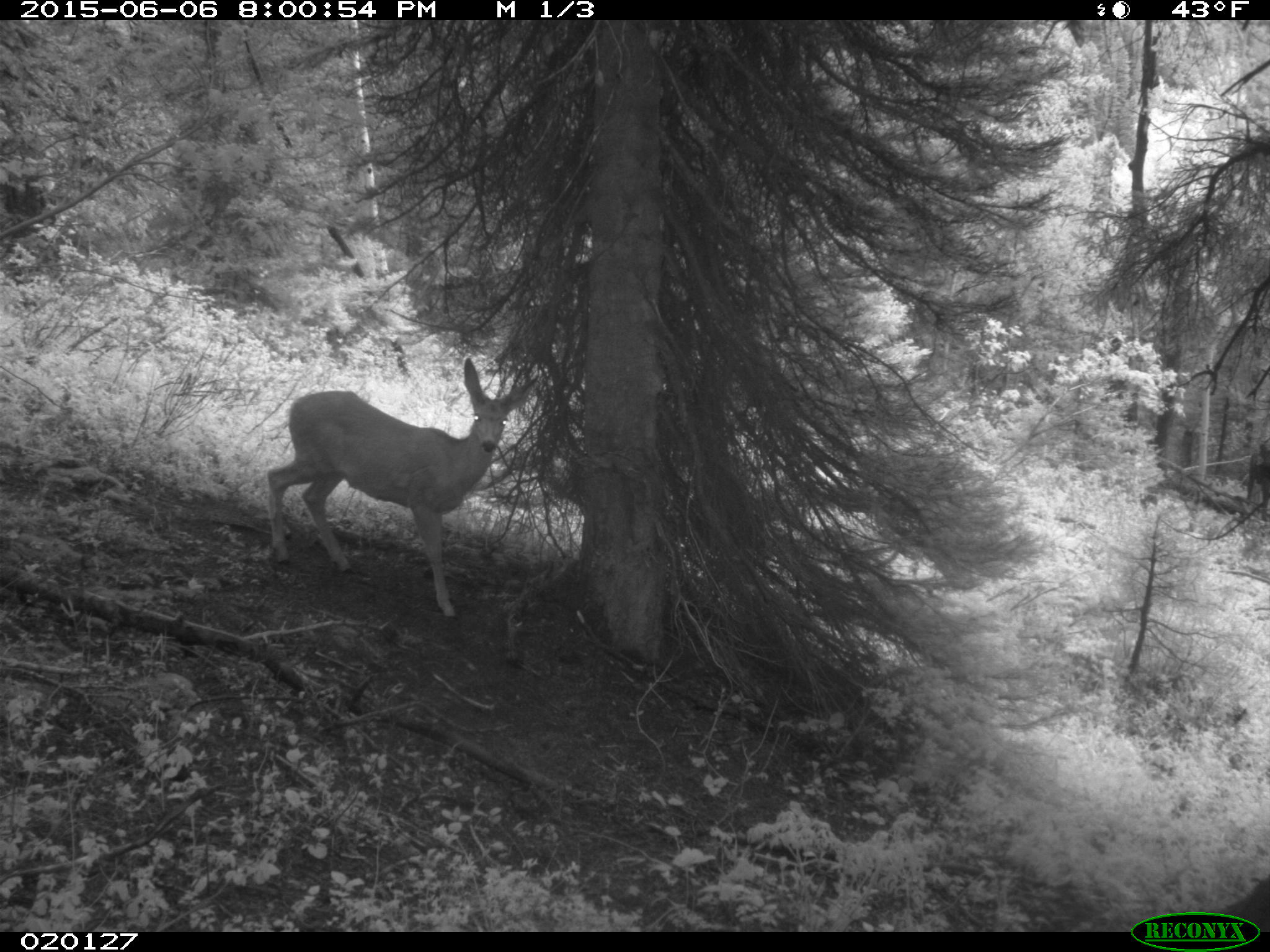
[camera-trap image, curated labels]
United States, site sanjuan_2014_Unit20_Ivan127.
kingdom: Animalia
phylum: Chordata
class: Mammalia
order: Artiodactyla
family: Cervidae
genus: Odocoileus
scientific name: Odocoileus hemionus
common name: mule deer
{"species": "Odocoileus hemionus (mule deer)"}